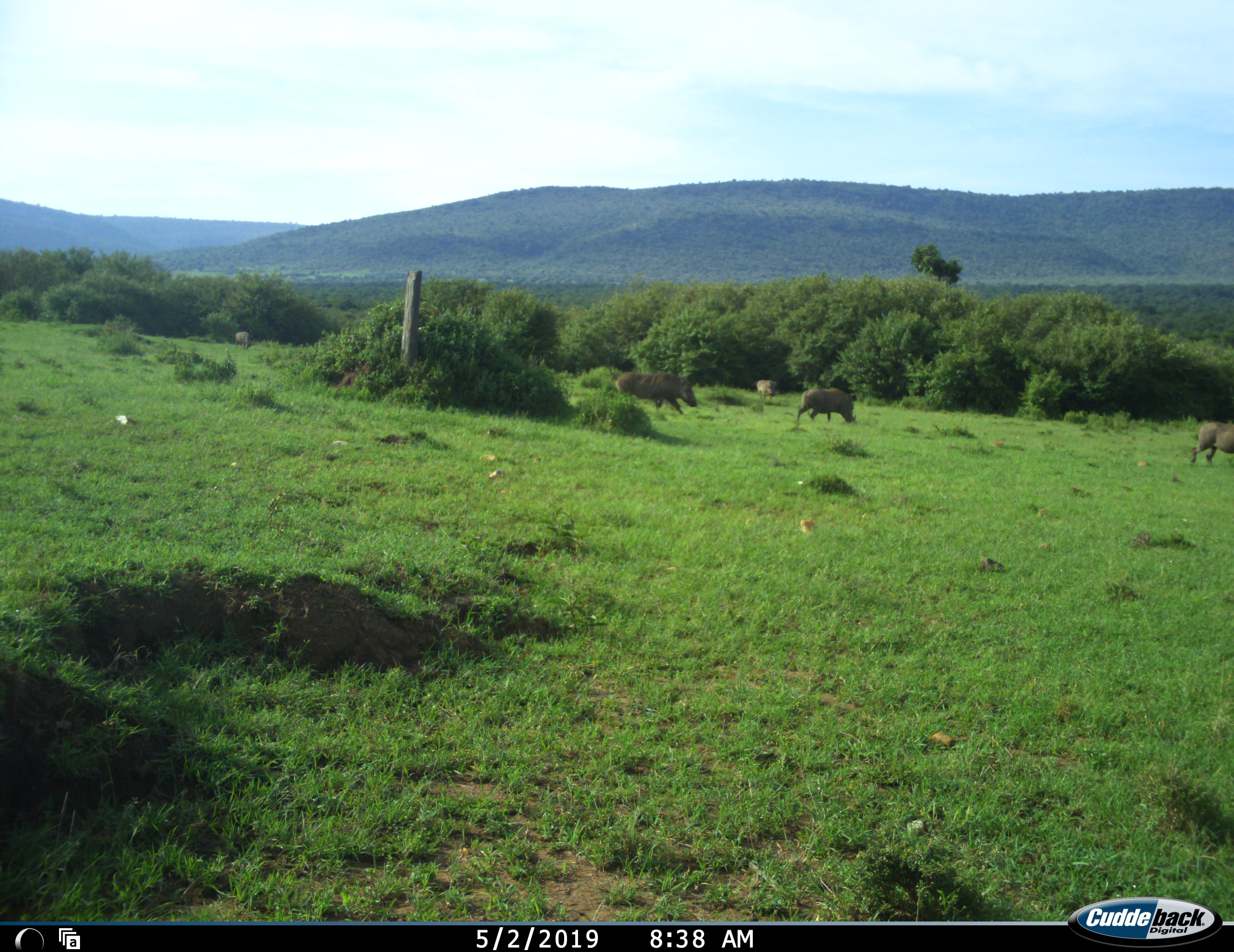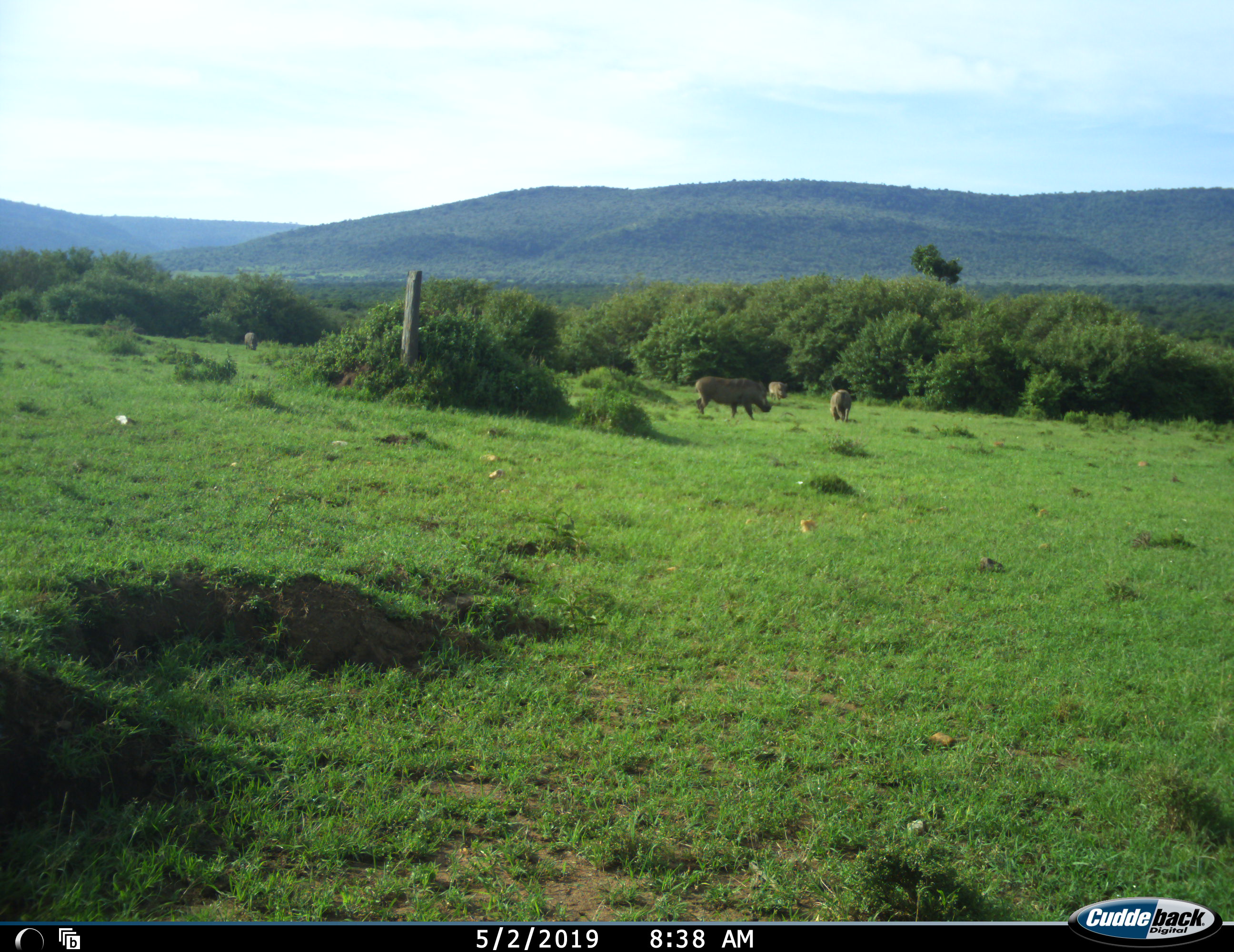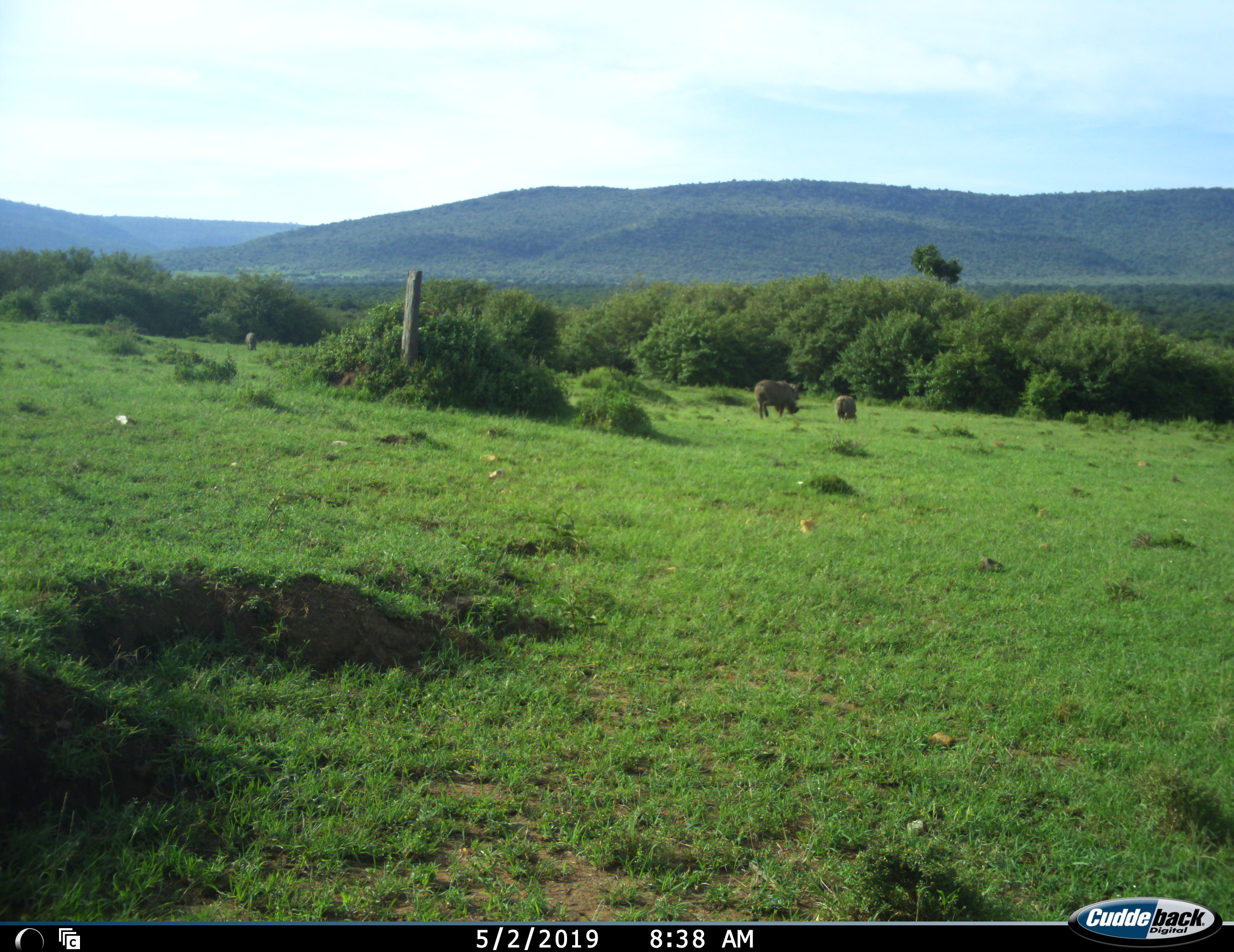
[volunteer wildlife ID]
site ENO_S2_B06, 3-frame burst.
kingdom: Animalia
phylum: Chordata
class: Mammalia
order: Artiodactyla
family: Suidae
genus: Phacochoerus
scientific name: Phacochoerus africanus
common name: warthog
Warthog (Phacochoerus africanus), count 4. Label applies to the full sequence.